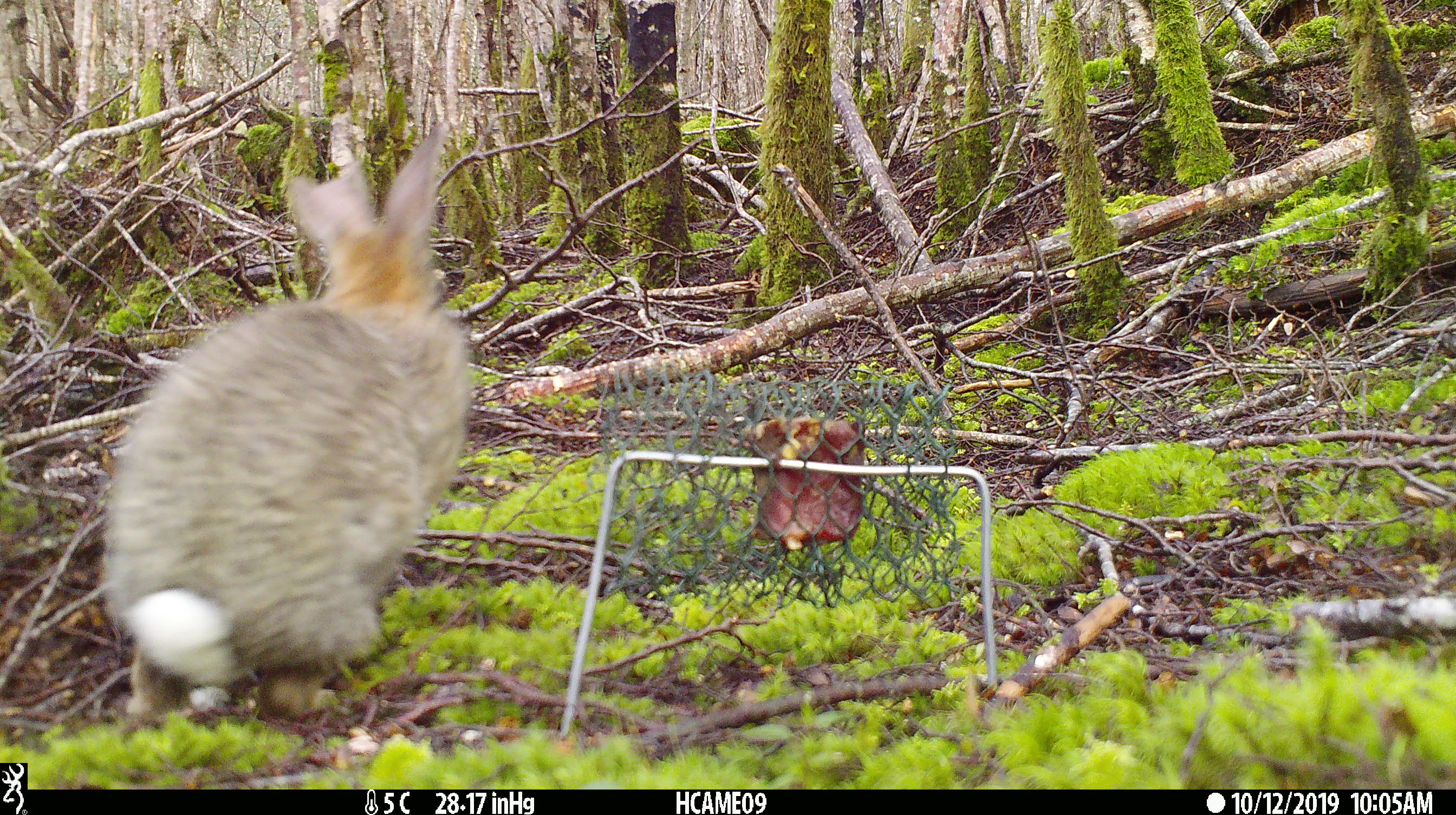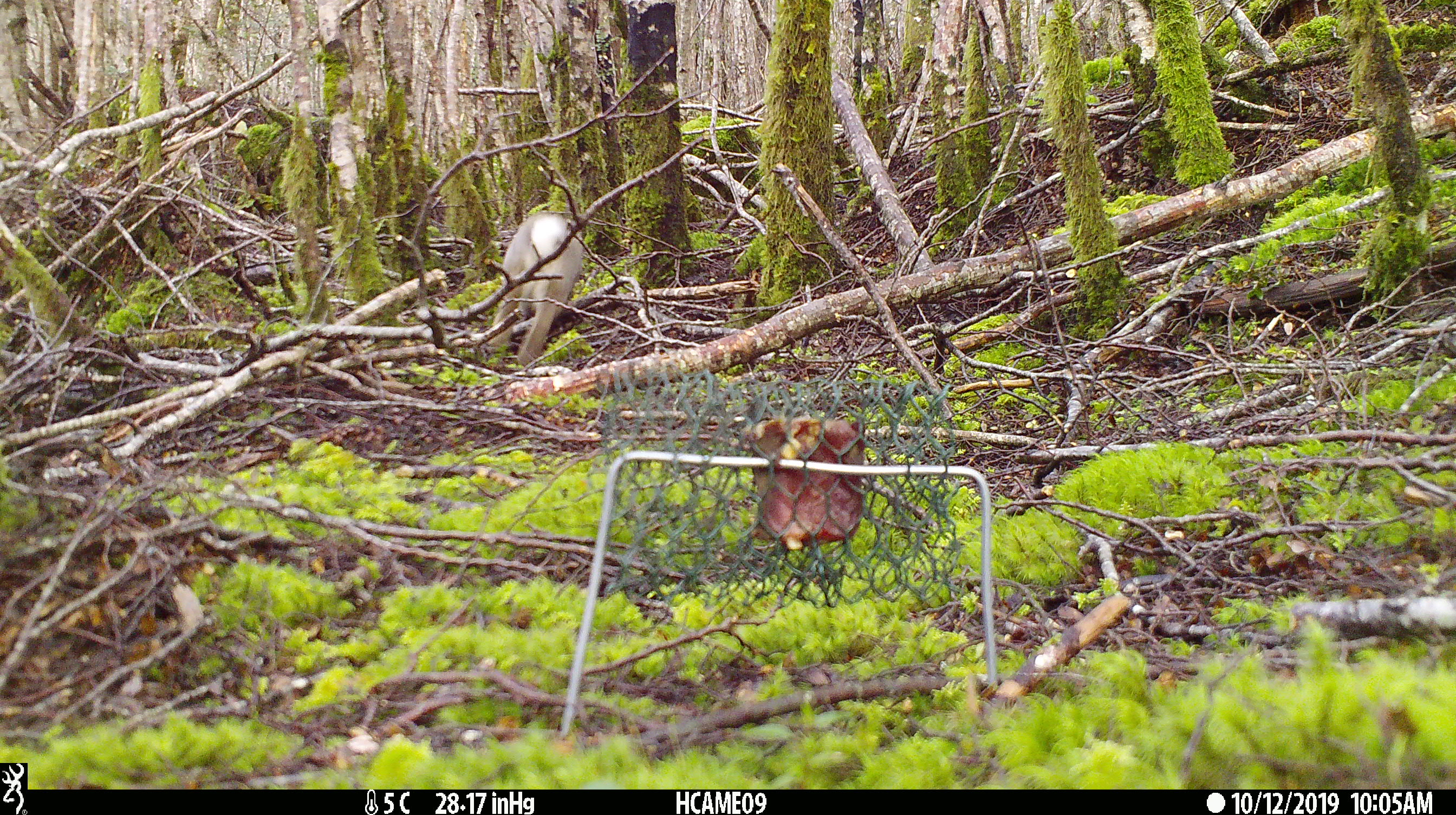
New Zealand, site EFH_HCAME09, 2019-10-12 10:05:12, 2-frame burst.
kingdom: Animalia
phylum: Chordata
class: Mammalia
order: Lagomorpha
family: Leporidae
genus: Oryctolagus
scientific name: Oryctolagus cuniculus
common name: european rabbit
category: rabbit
Rabbit (european rabbit) (Oryctolagus cuniculus).